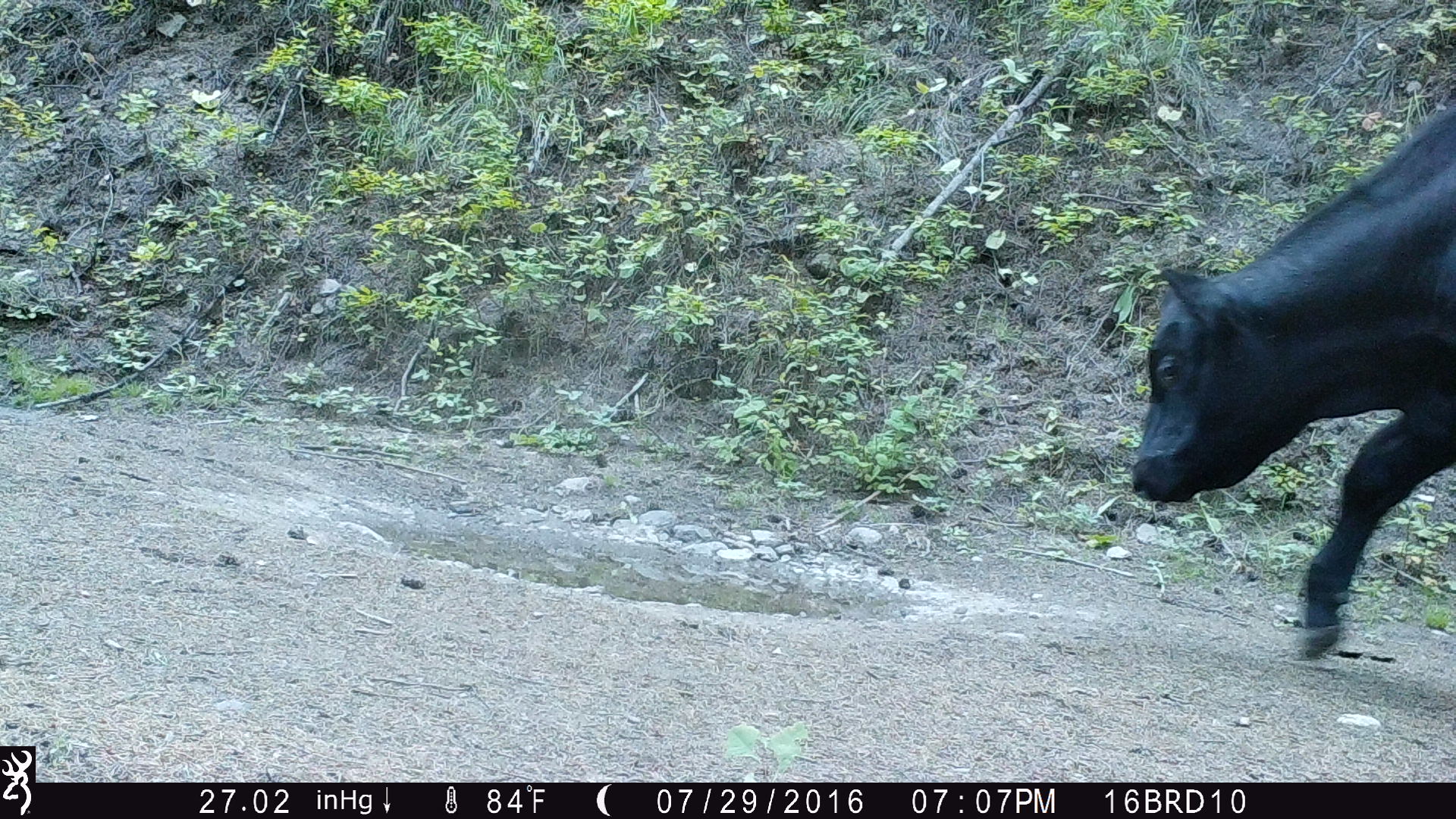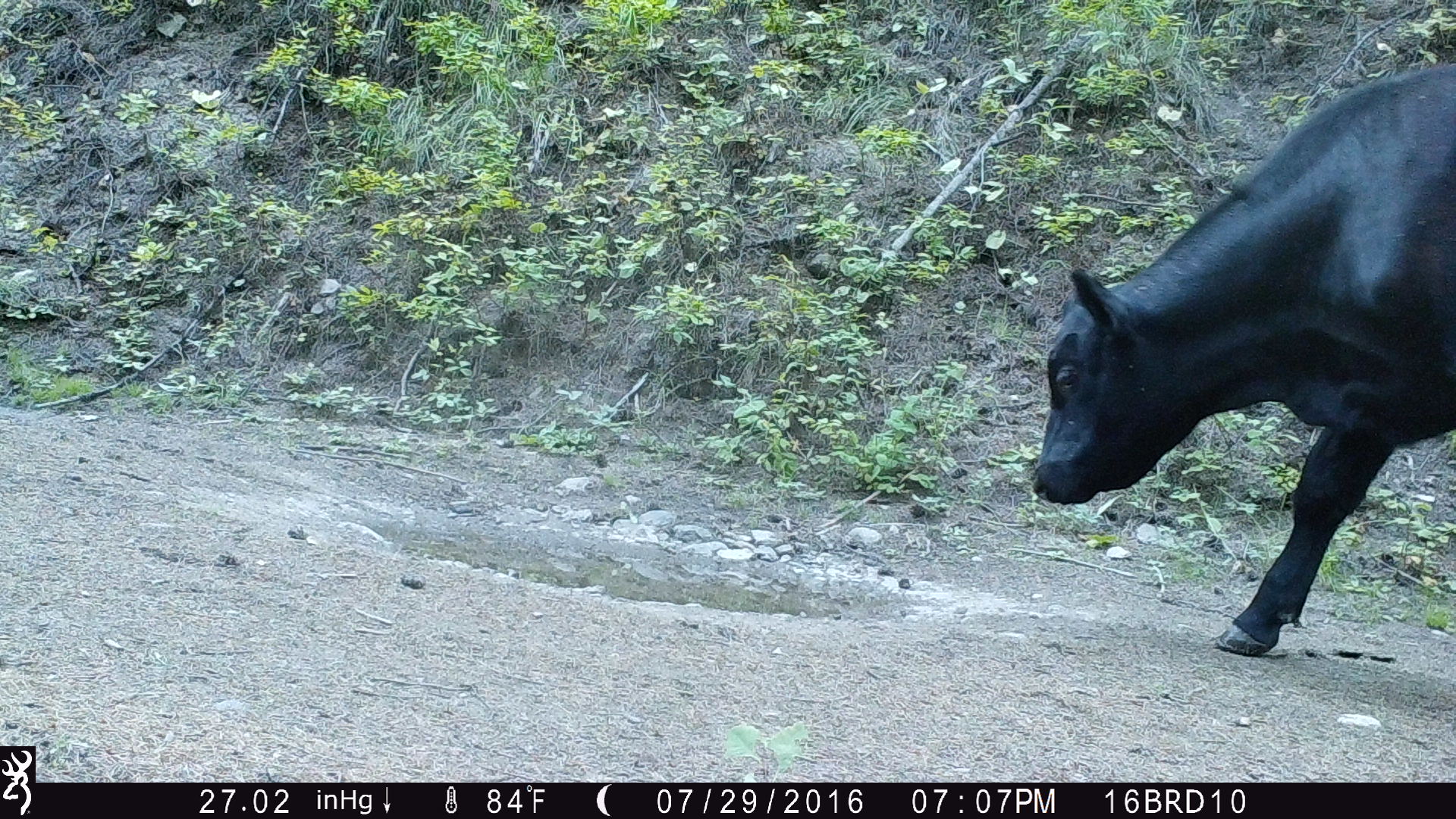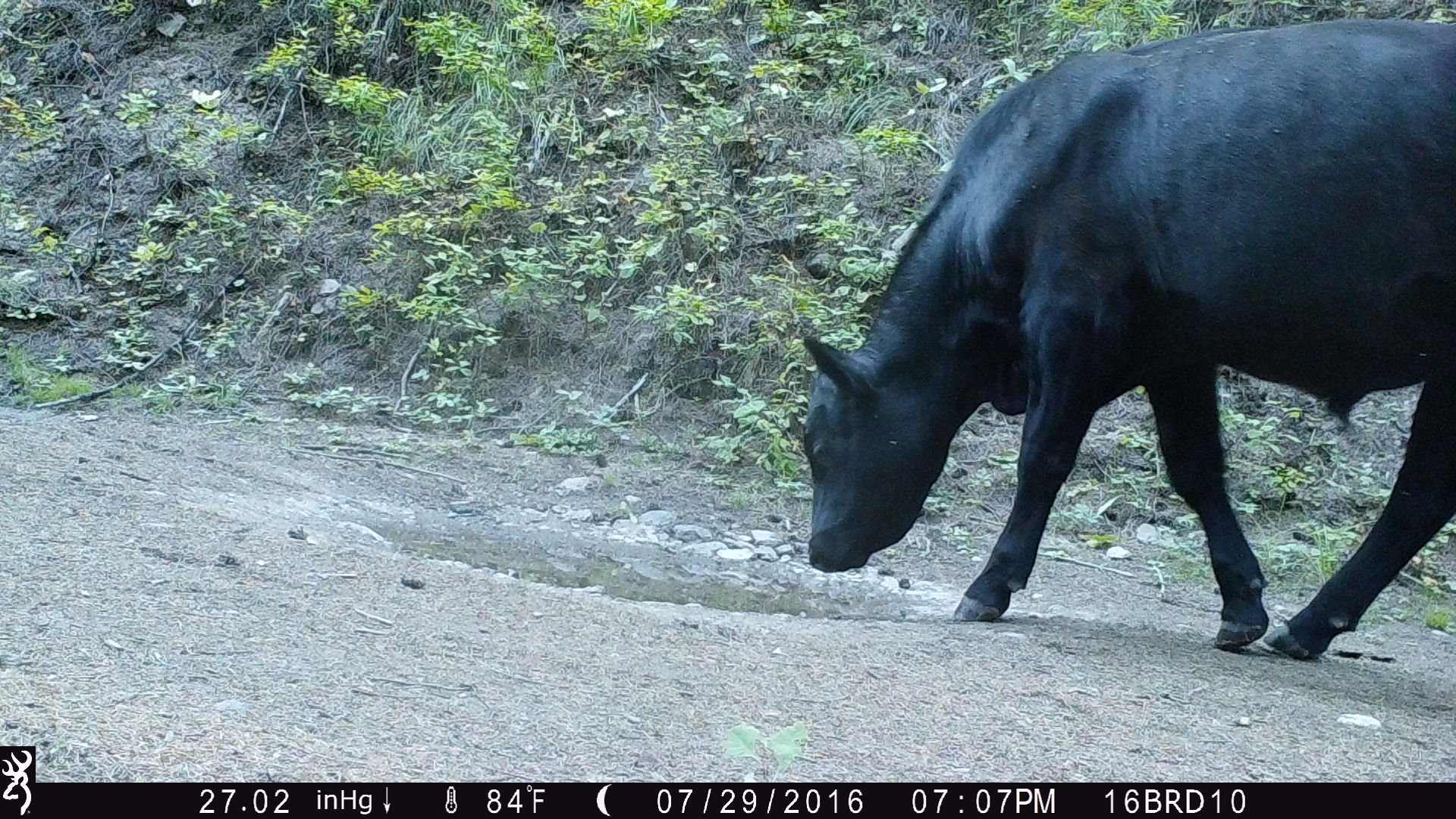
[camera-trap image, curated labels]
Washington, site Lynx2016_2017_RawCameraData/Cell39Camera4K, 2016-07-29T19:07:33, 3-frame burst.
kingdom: Animalia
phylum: Chordata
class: Mammalia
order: Artiodactyla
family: Bovidae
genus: Bos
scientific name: Bos taurus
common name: domestic cattle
Domestic cattle (Bos taurus). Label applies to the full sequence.